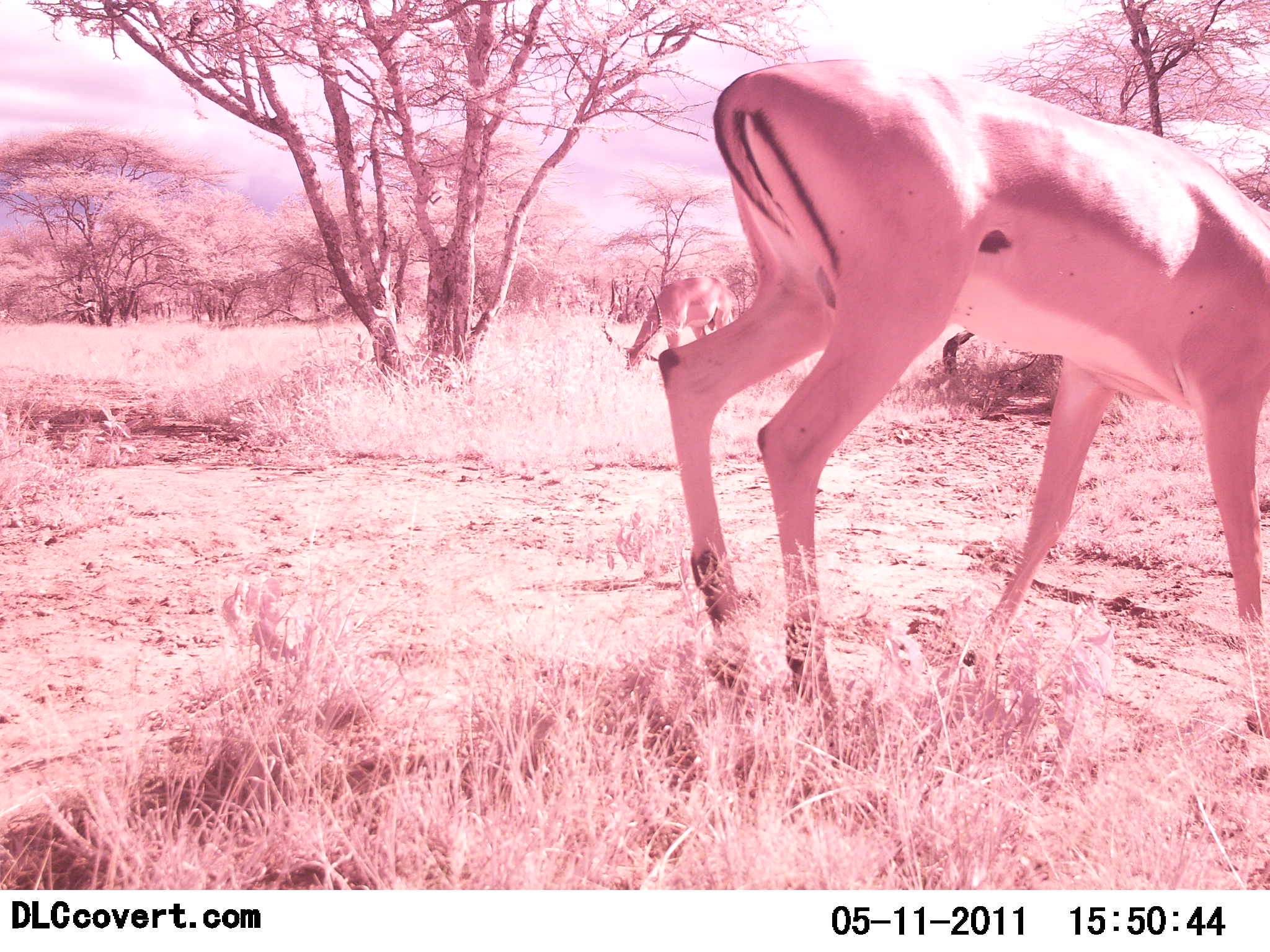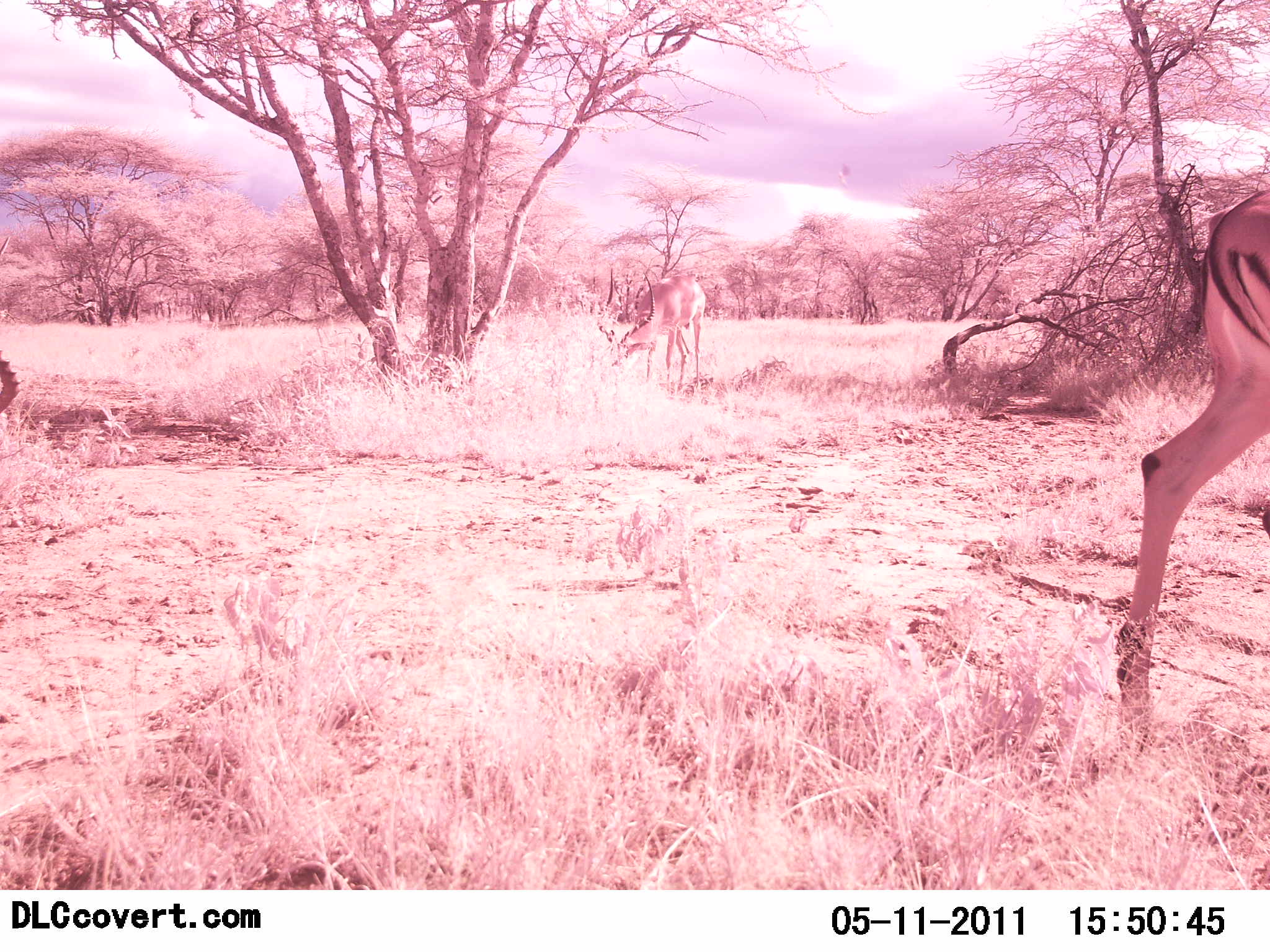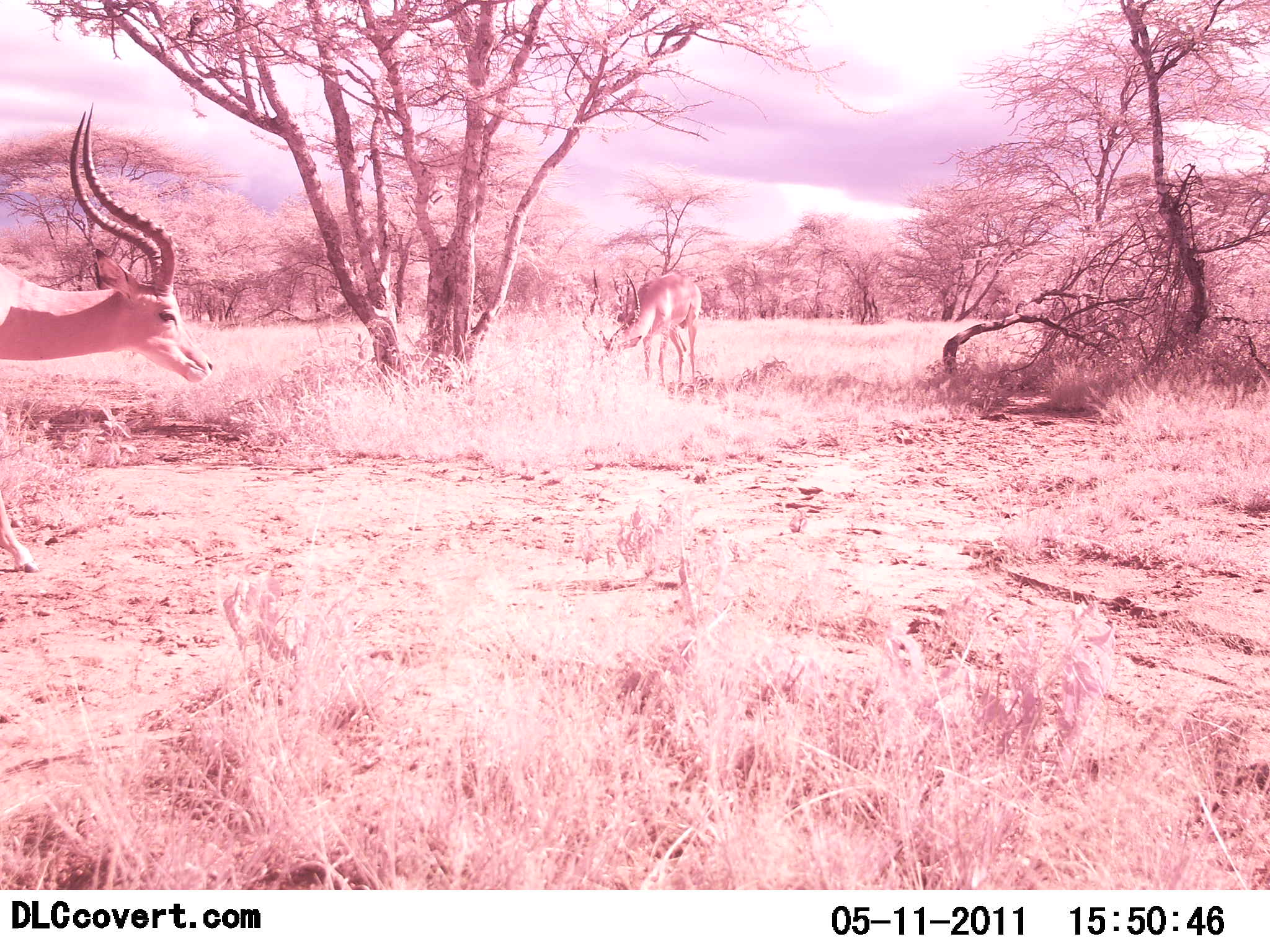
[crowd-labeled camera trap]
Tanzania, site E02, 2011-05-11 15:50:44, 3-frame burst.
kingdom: Animalia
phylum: Chordata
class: Mammalia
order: Artiodactyla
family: Bovidae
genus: Aepyceros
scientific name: Aepyceros melampus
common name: impala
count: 3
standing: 27%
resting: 0%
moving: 82%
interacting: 0%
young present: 0%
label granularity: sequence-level